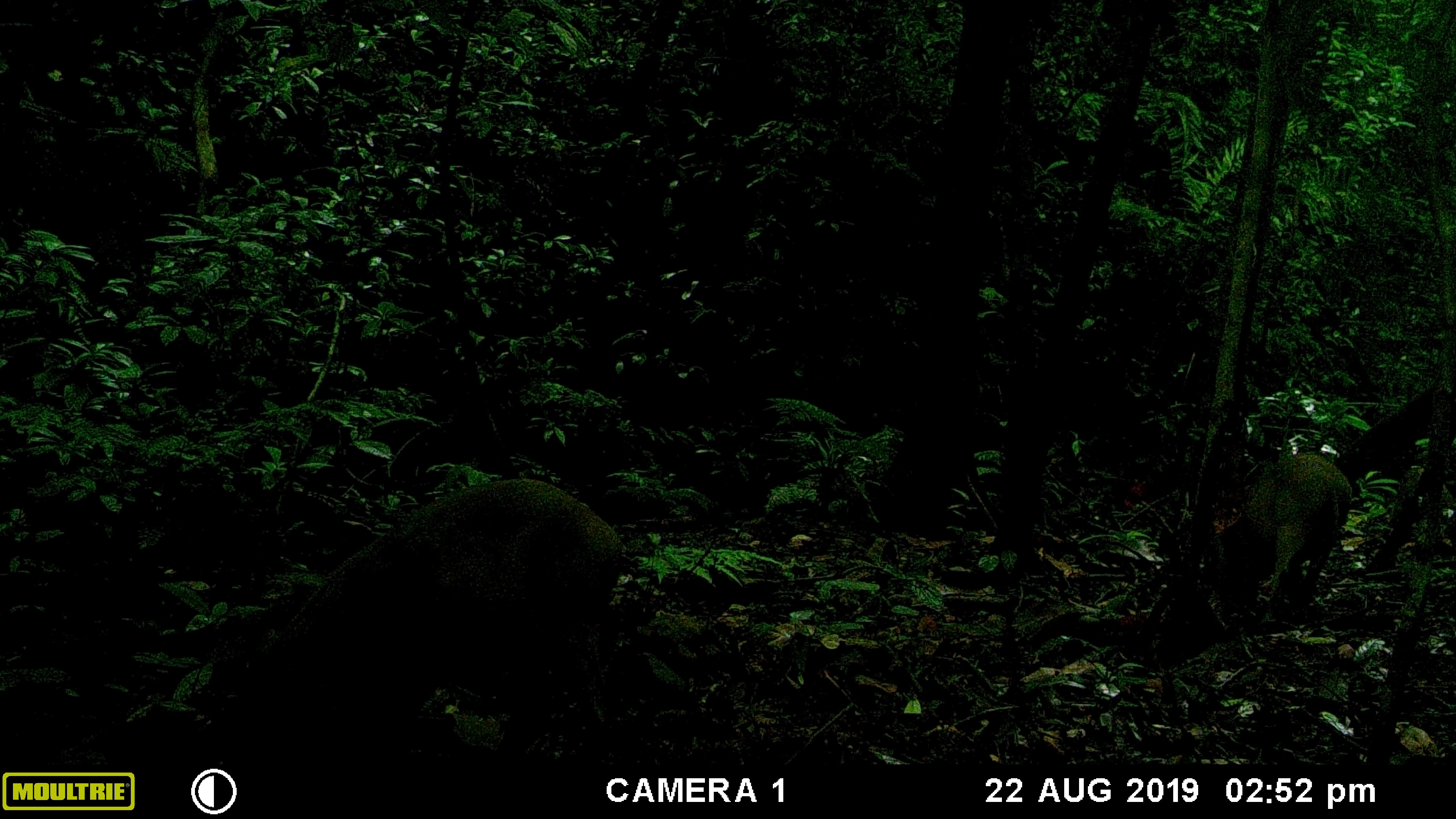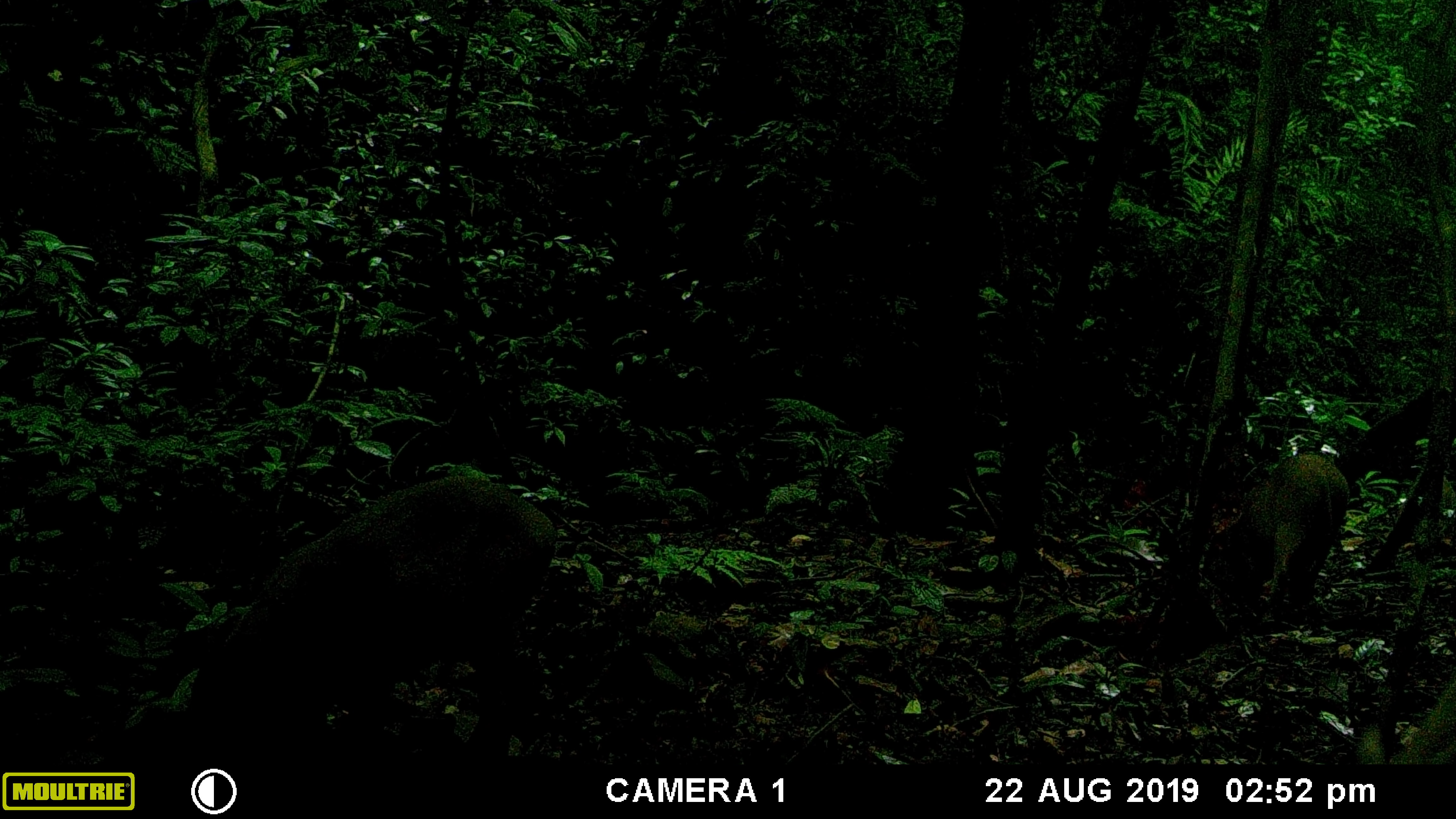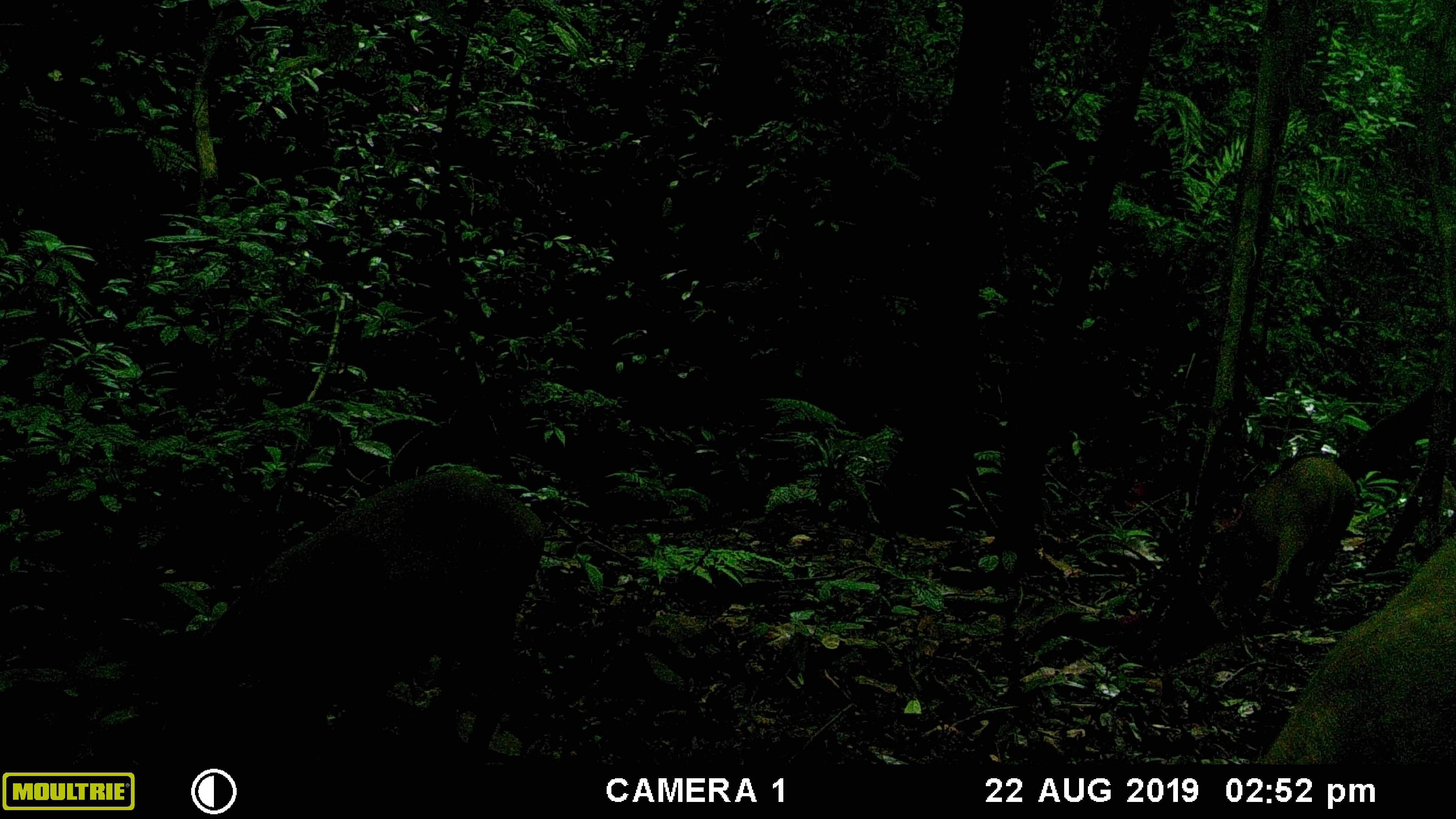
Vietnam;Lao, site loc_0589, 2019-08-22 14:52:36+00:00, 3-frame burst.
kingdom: Animalia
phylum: Chordata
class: Mammalia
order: Artiodactyla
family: Suidae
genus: Sus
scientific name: Sus scrofa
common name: eurasian wild pig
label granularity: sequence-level